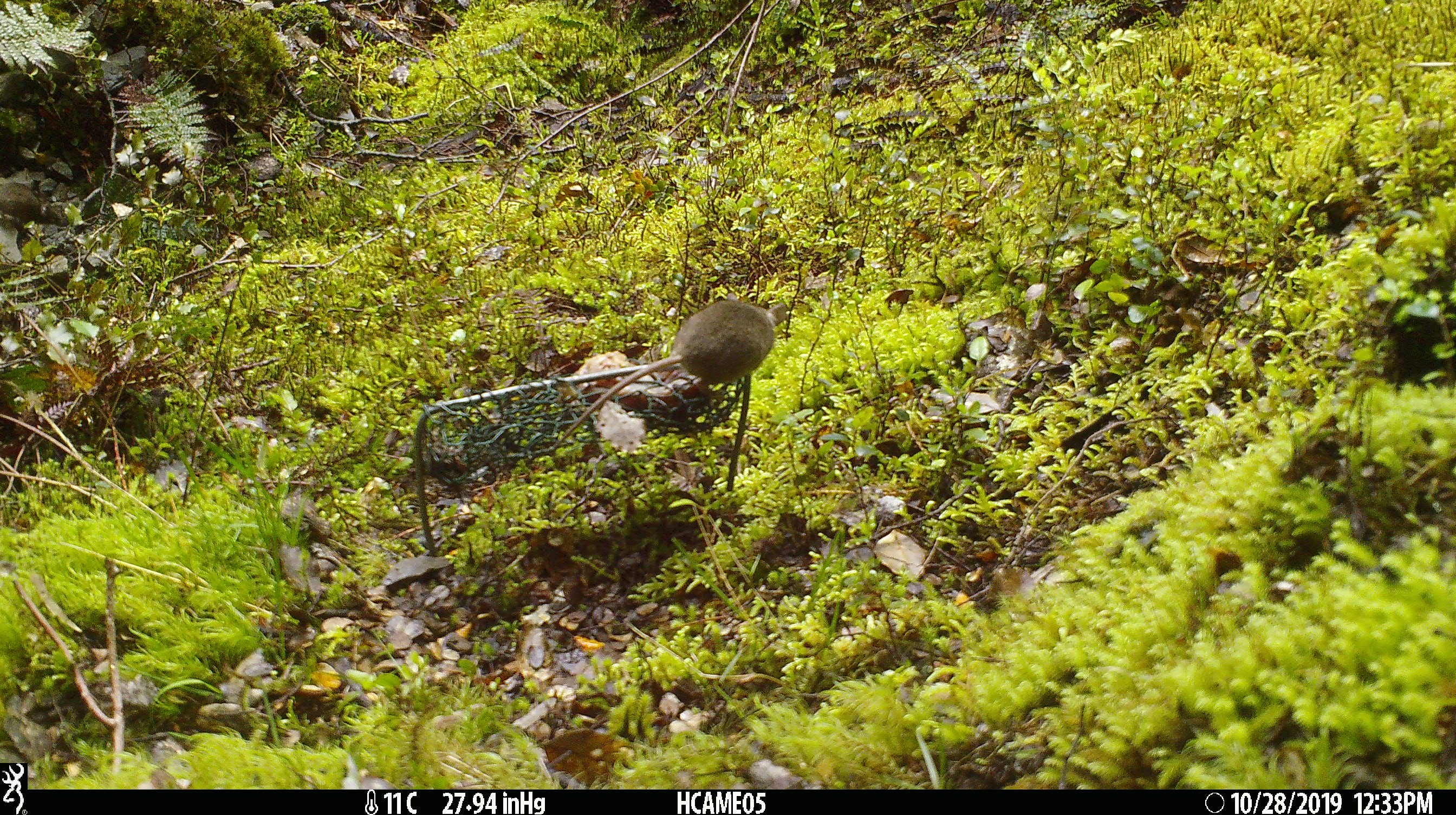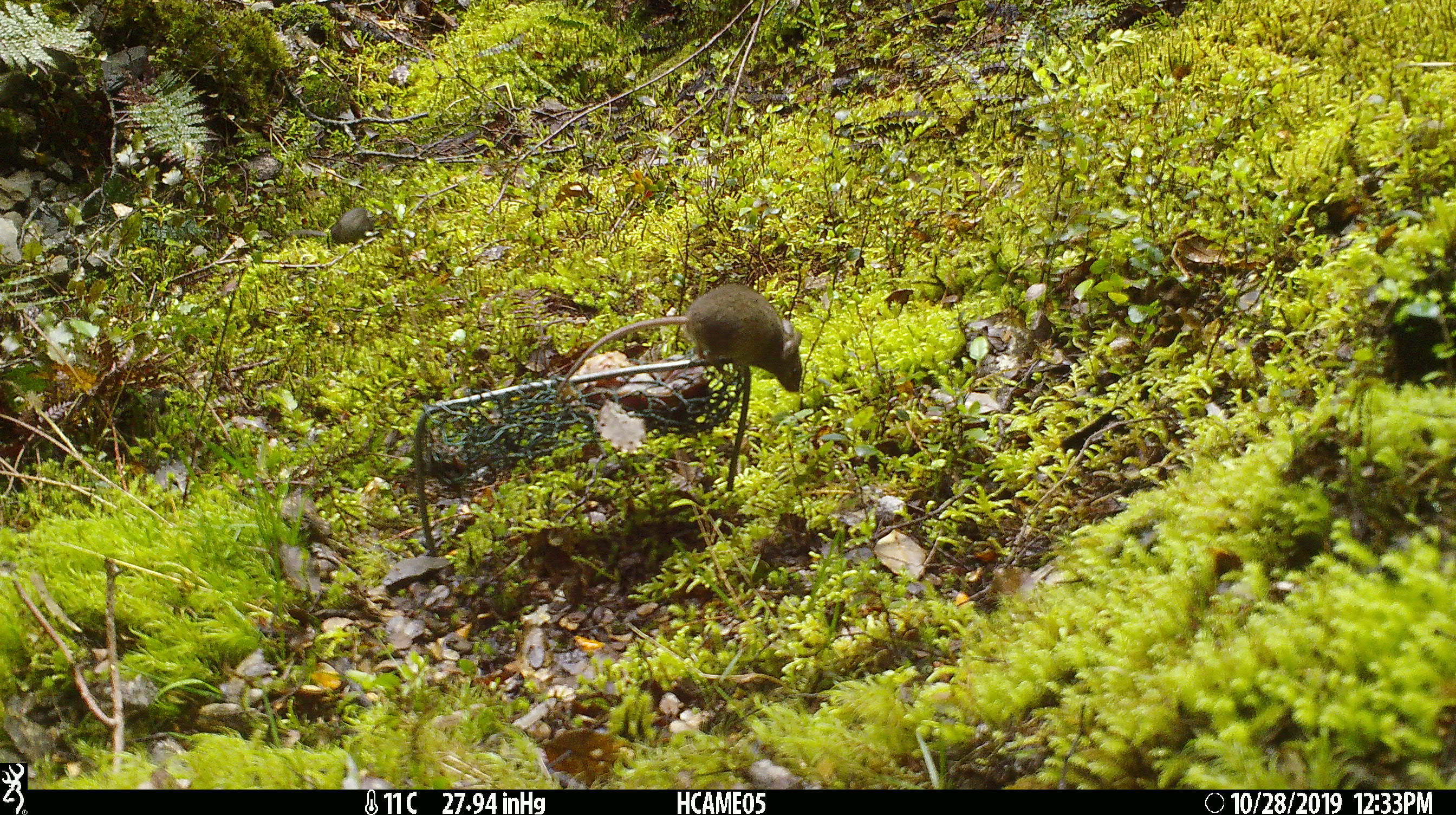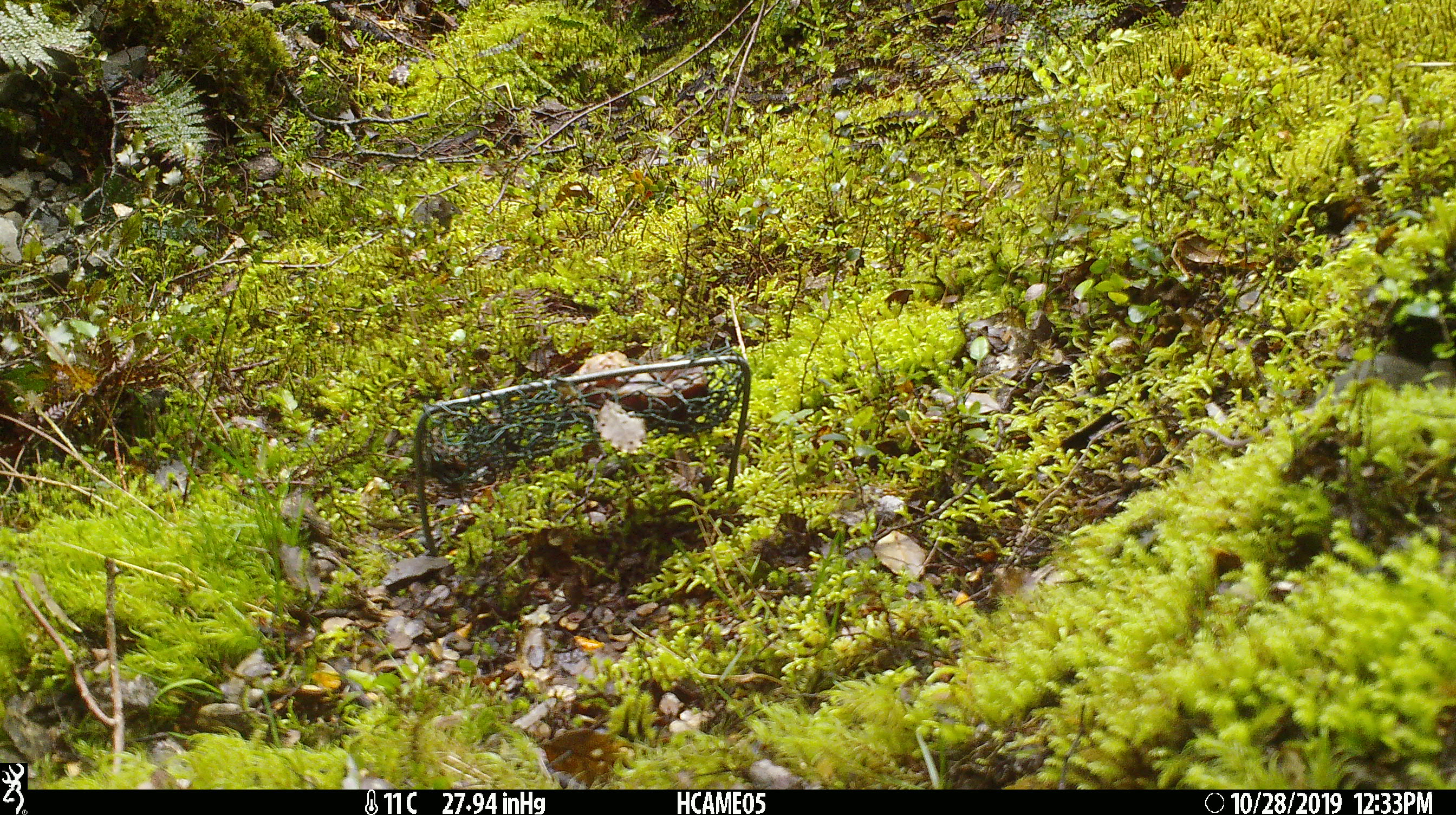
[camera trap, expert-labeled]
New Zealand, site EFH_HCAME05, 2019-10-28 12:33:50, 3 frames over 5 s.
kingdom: Animalia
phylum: Chordata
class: Mammalia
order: Rodentia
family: Muridae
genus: Mus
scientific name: Mus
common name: mouse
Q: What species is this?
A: Mouse (Mus).